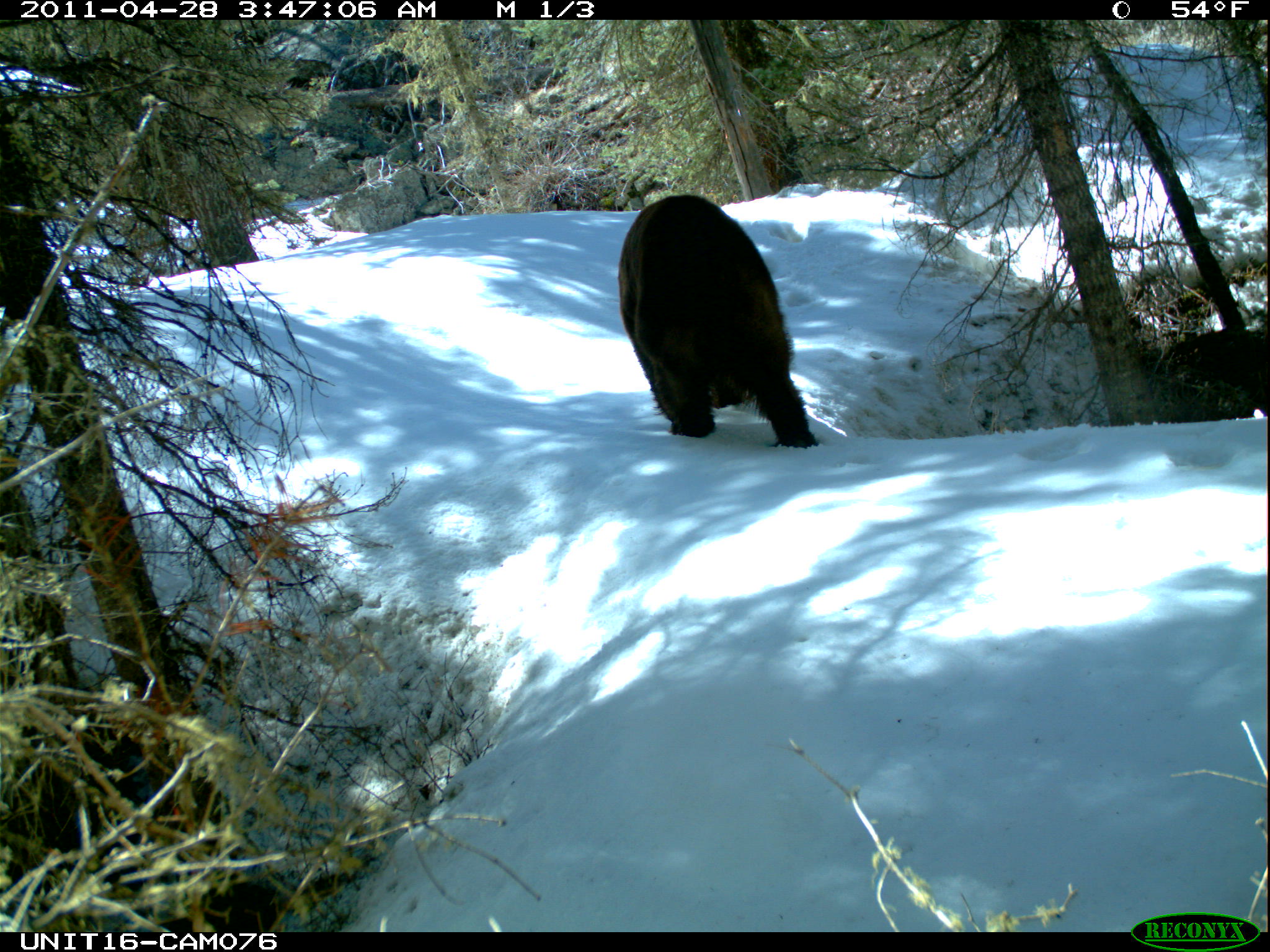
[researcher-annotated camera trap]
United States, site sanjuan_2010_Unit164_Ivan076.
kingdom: Animalia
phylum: Chordata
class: Mammalia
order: Carnivora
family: Ursidae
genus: Ursus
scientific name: Ursus americanus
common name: american black bear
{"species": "Ursus americanus (american black bear)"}